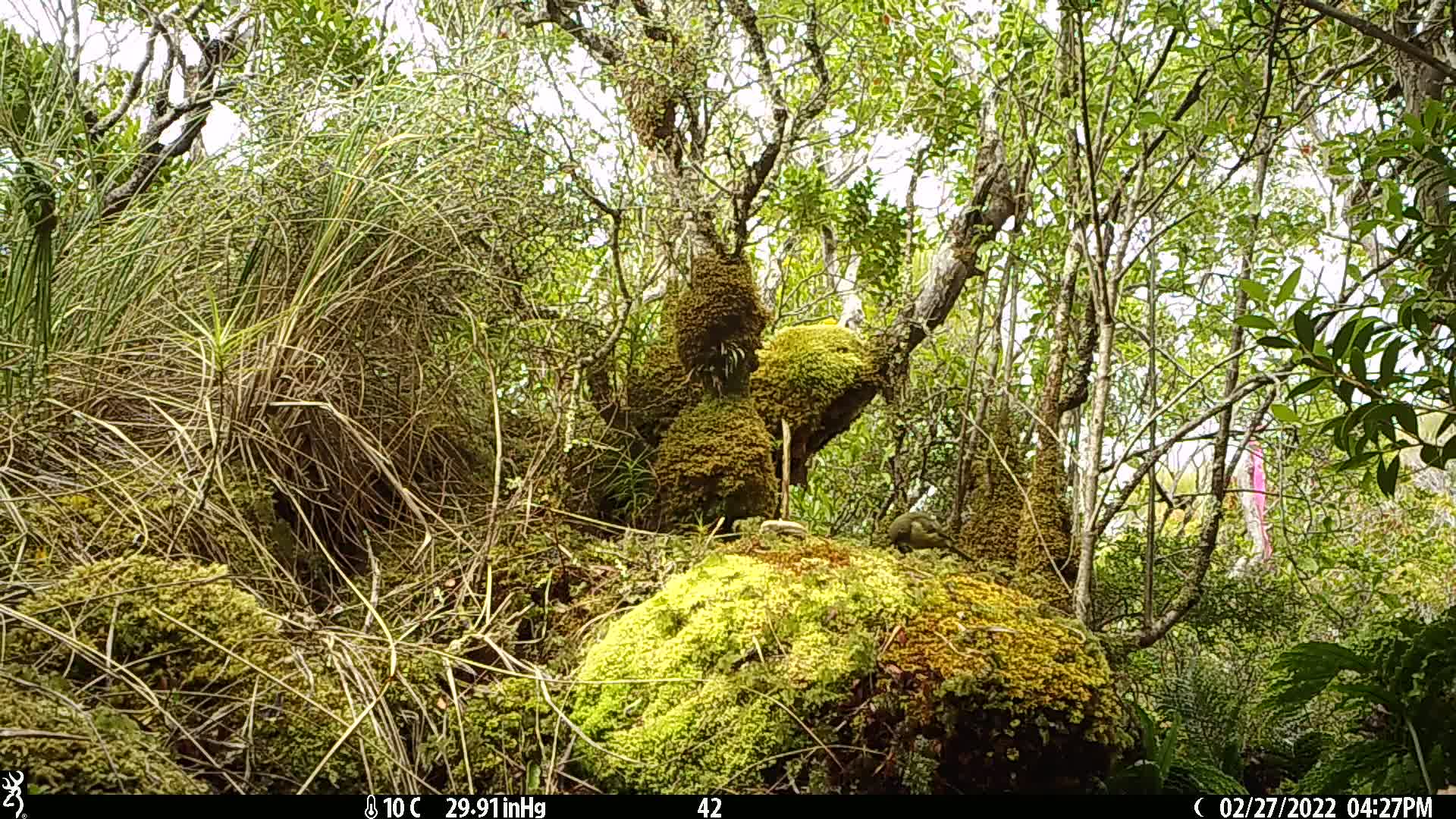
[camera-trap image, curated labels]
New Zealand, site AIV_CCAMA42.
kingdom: Animalia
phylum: Chordata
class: Aves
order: Passeriformes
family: Meliphagidae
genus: Anthornis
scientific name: Anthornis melanura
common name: new zealand bellbird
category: bellbird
Bellbird (new zealand bellbird) (Anthornis melanura).